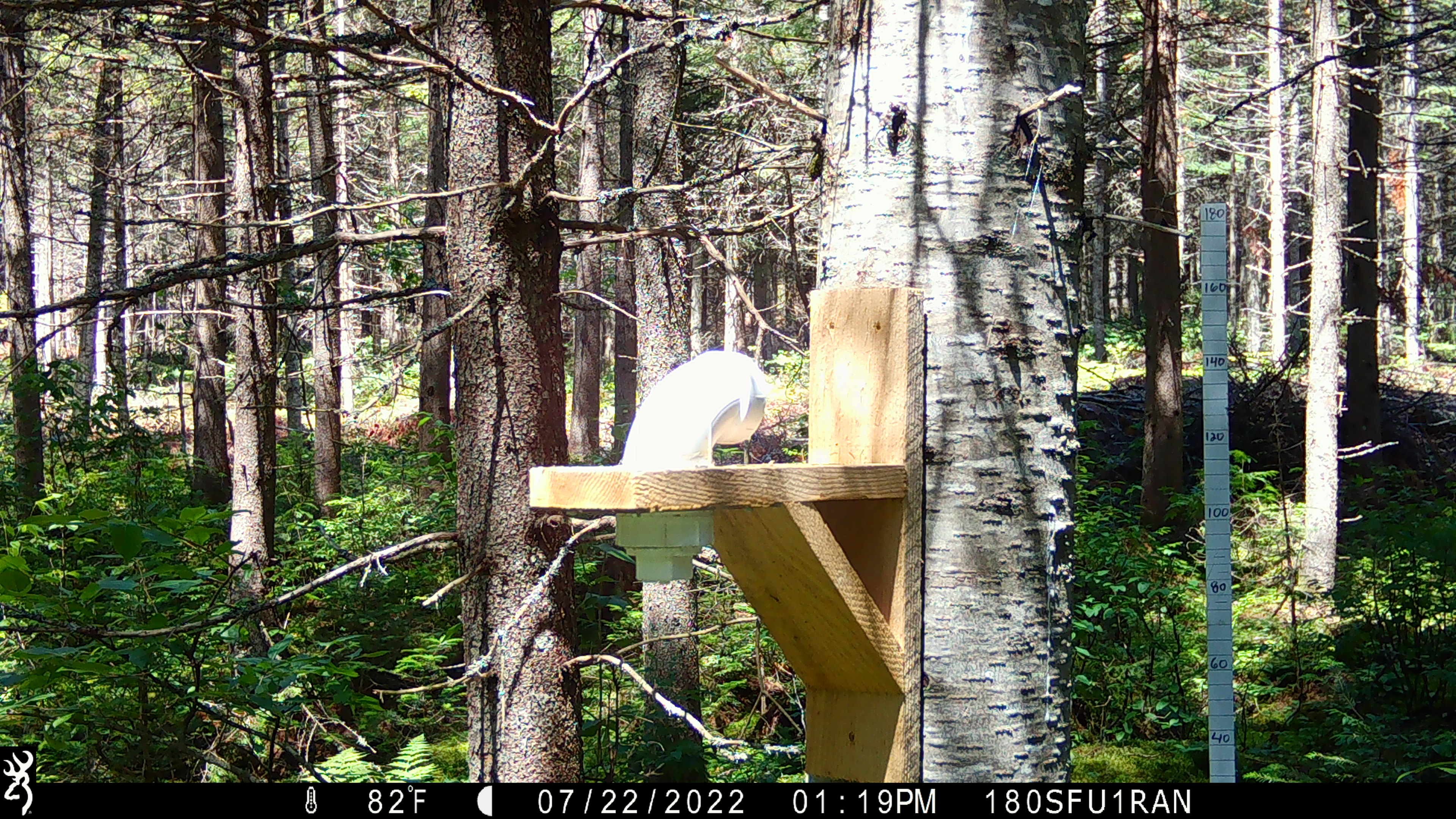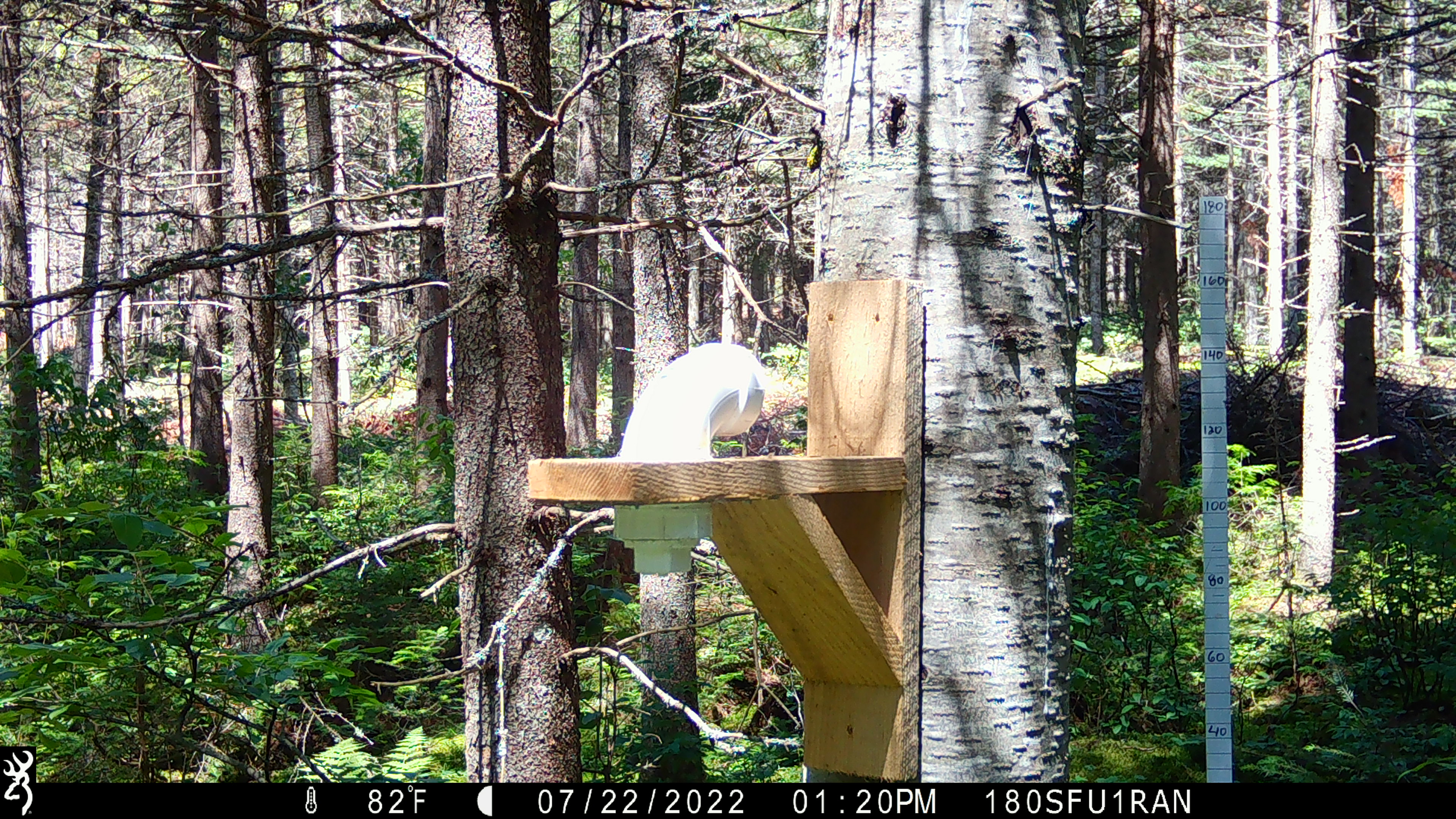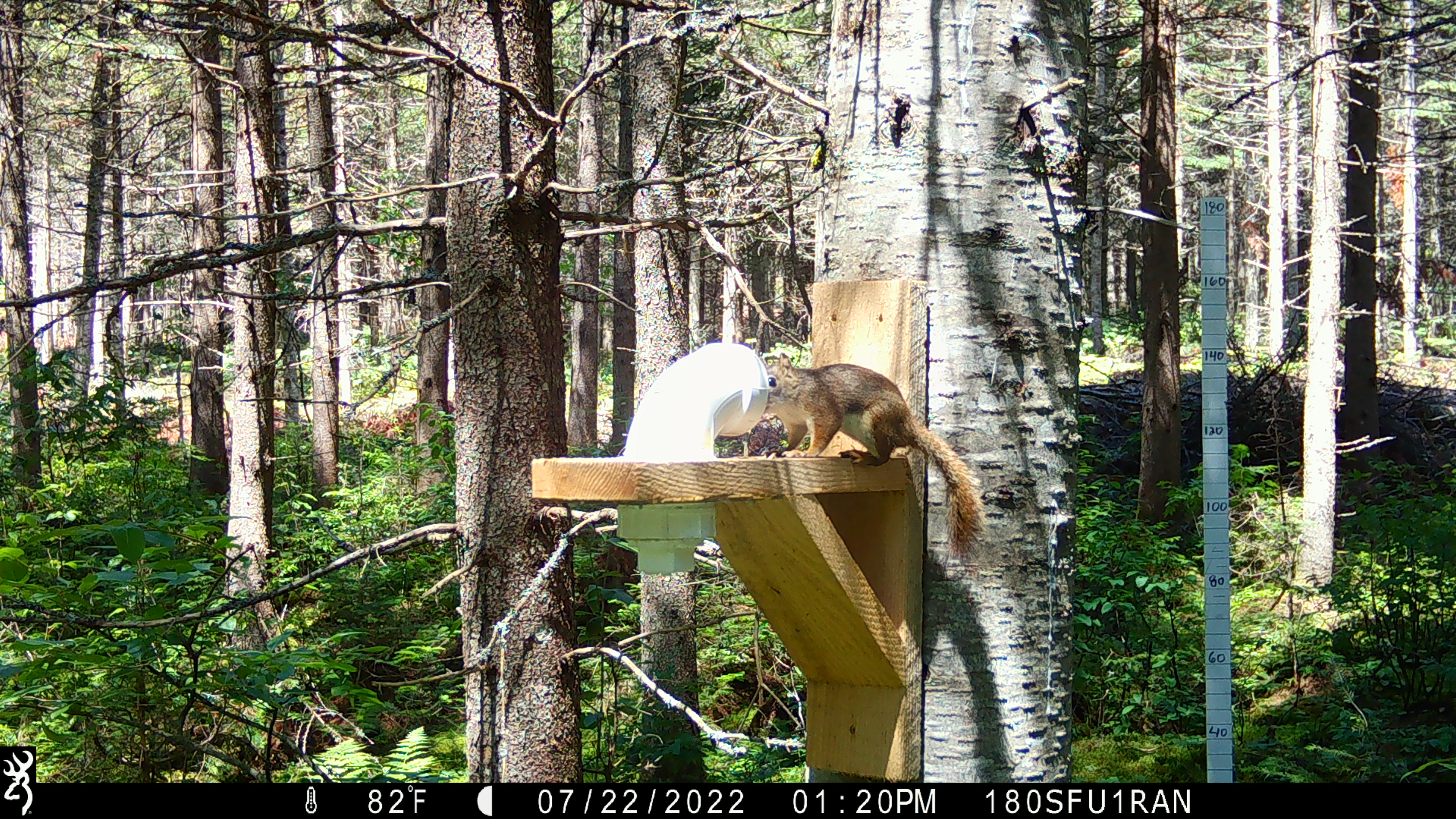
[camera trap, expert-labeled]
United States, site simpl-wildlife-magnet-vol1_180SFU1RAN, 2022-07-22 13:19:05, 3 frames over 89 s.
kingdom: Animalia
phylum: Chordata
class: Mammalia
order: Rodentia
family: Sciuridae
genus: Tamiasciurus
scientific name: Tamiasciurus hudsonicus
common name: red squirrel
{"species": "red squirrel (Tamiasciurus hudsonicus)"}